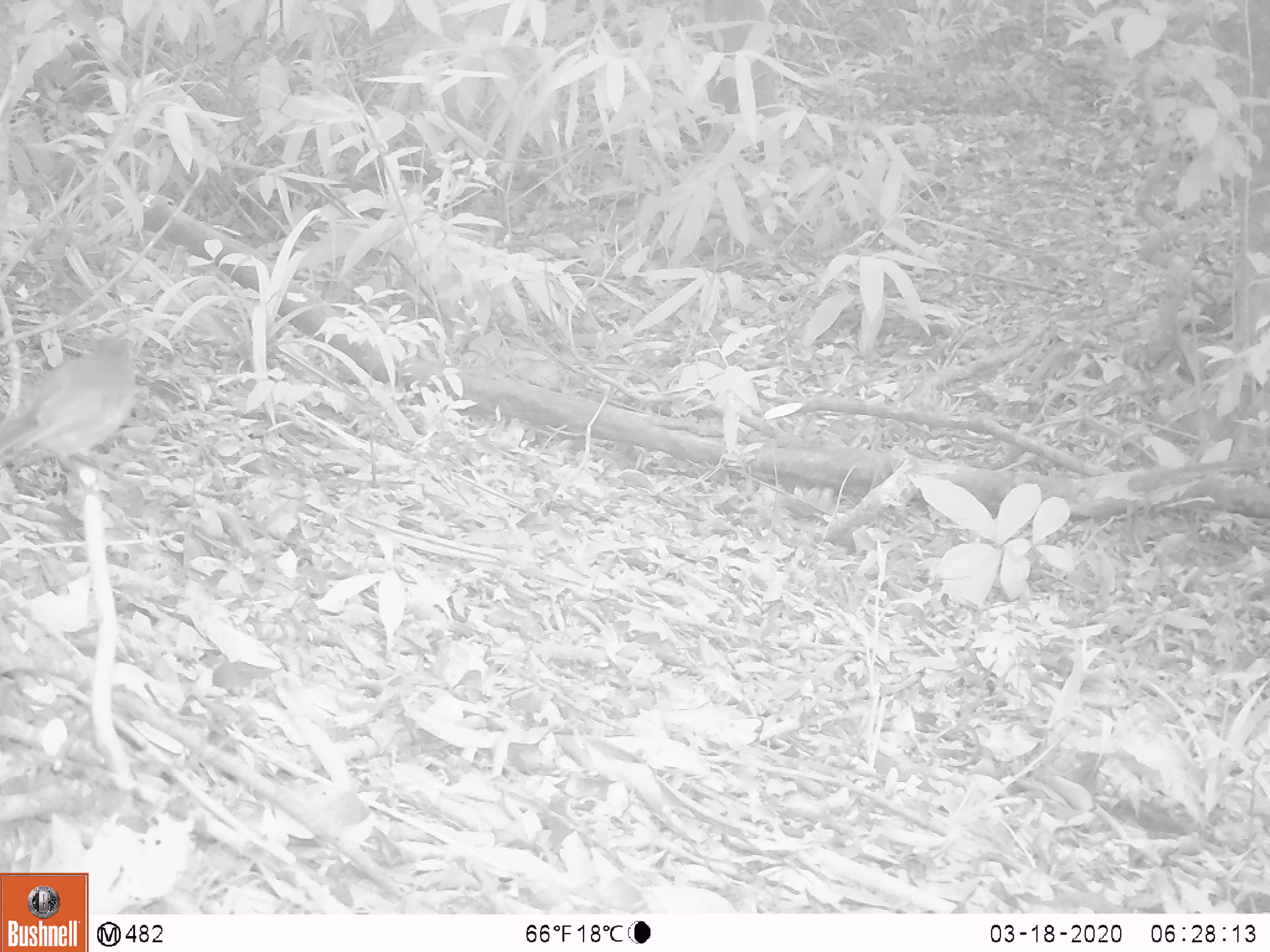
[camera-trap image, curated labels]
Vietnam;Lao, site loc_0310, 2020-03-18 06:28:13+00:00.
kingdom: Animalia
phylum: Chordata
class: Aves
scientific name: Aves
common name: bird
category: unidentified bird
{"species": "unidentified bird (bird) (Aves)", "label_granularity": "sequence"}